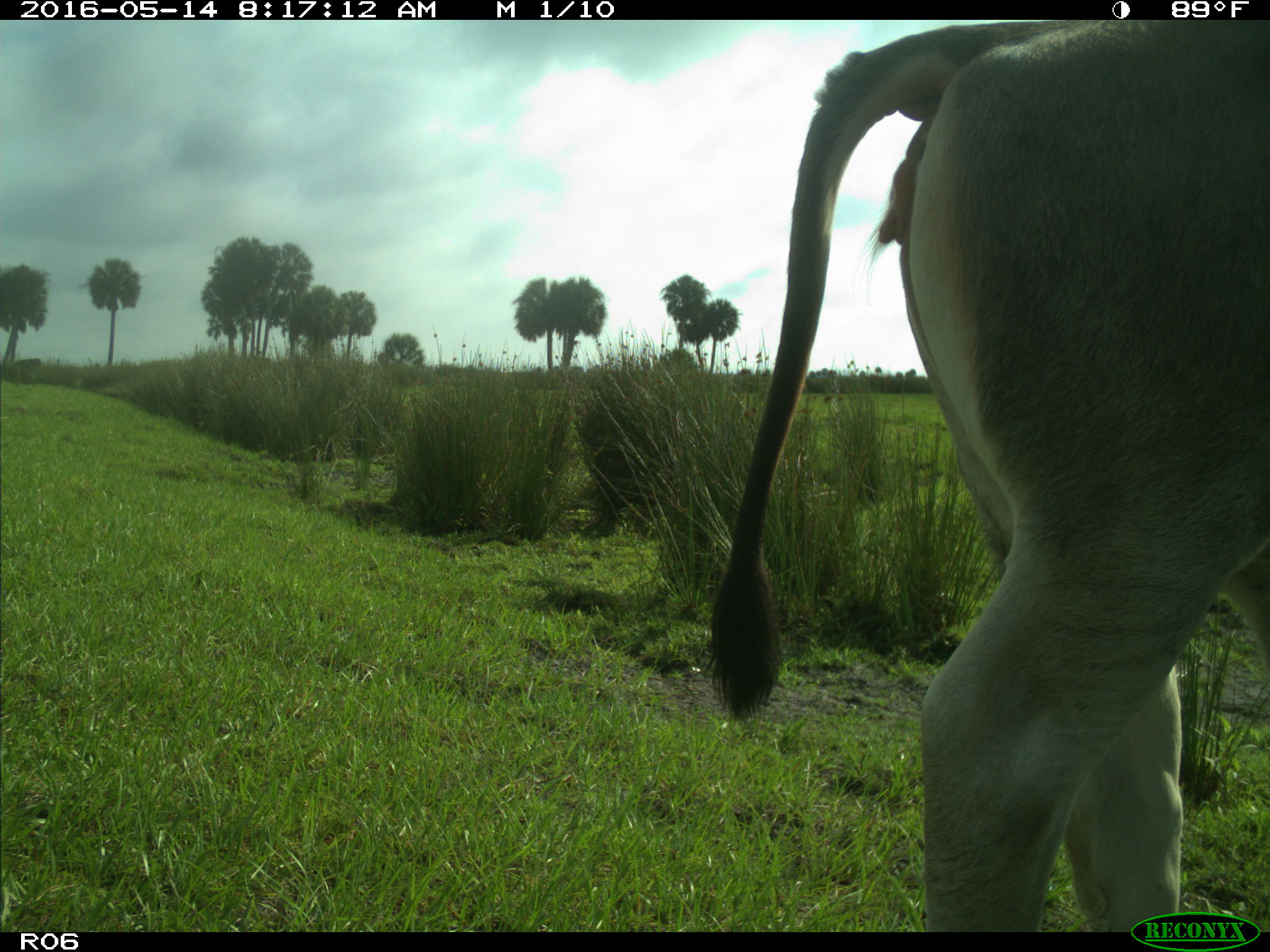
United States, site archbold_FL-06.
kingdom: Animalia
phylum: Chordata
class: Mammalia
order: Artiodactyla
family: Bovidae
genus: Bos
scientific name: Bos taurus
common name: domestic cow